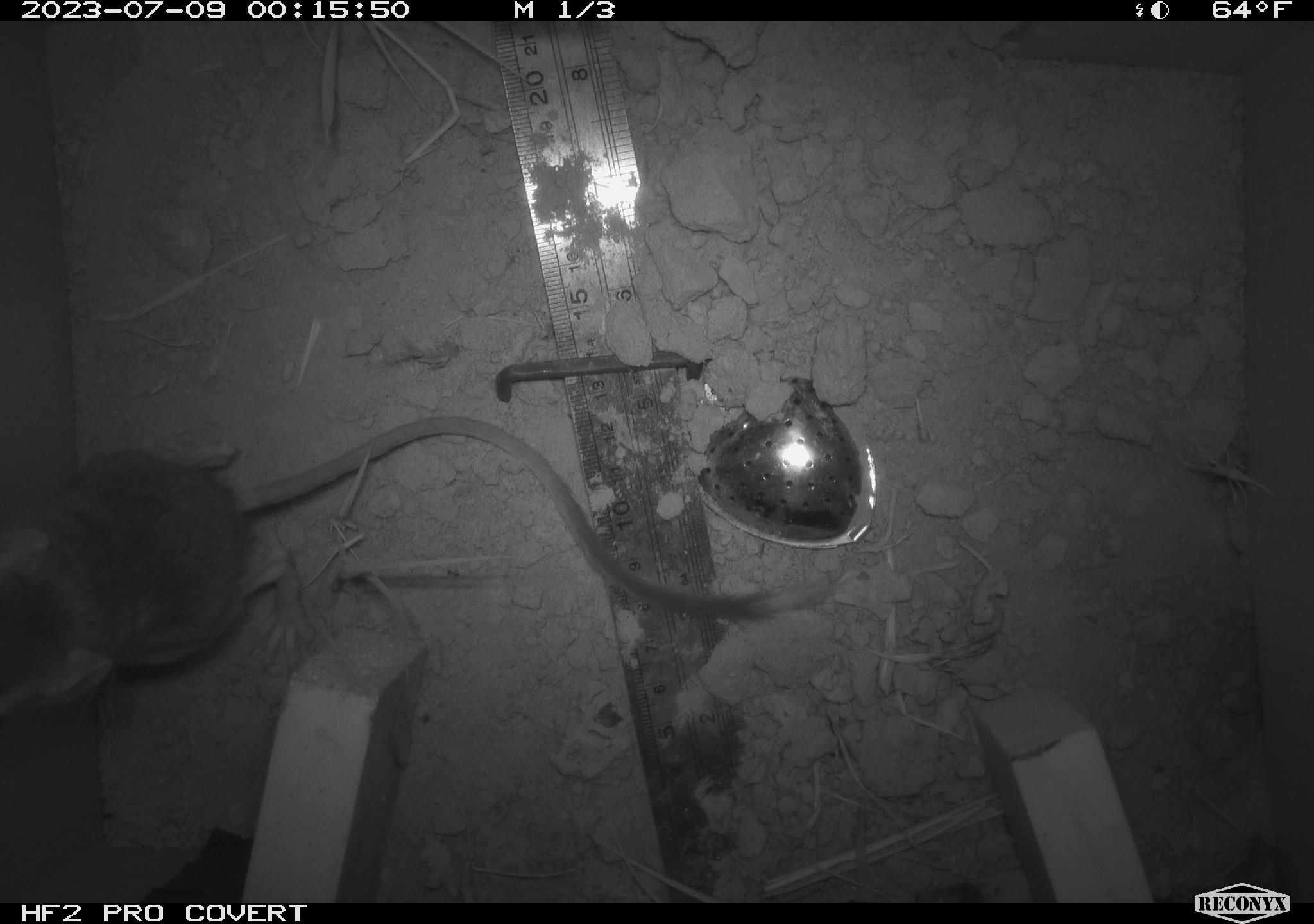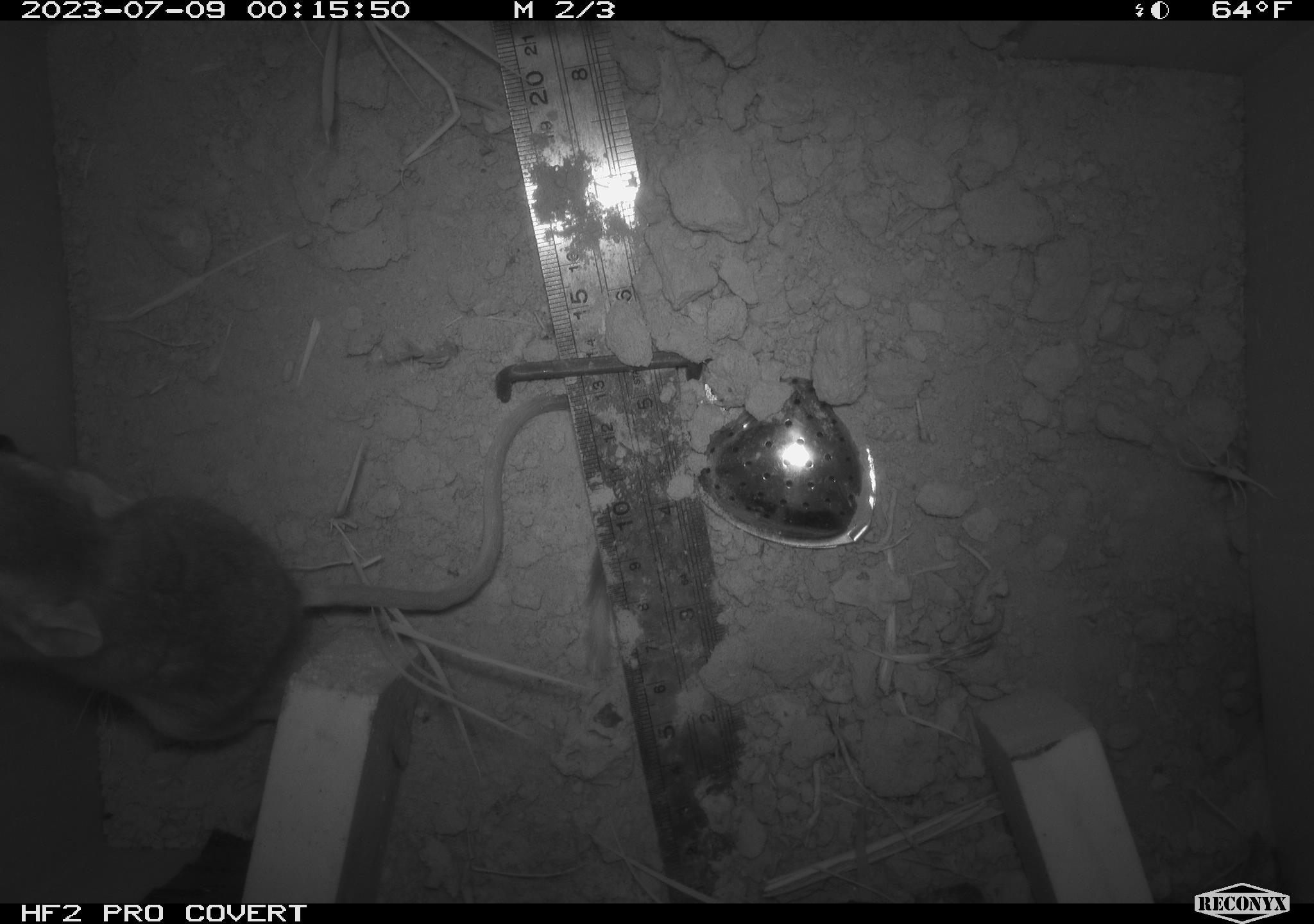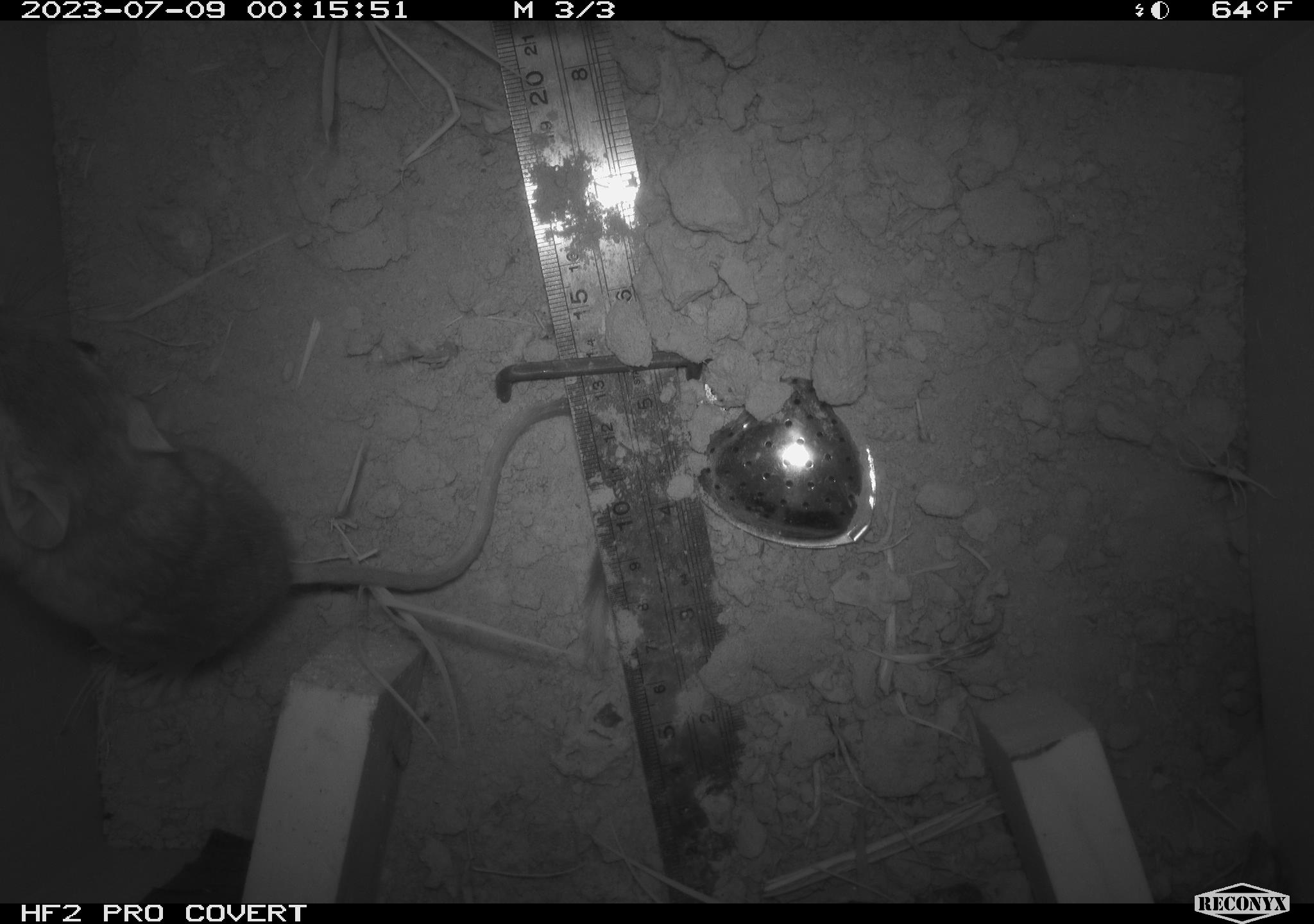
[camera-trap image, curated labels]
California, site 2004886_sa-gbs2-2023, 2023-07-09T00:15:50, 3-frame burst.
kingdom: Animalia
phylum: Chordata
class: Mammalia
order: Rodentia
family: Heteromyidae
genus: Dipodomys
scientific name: Dipodomys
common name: kangaroo rats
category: dipodomys species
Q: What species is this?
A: Dipodomys species (kangaroo rats) (Dipodomys).